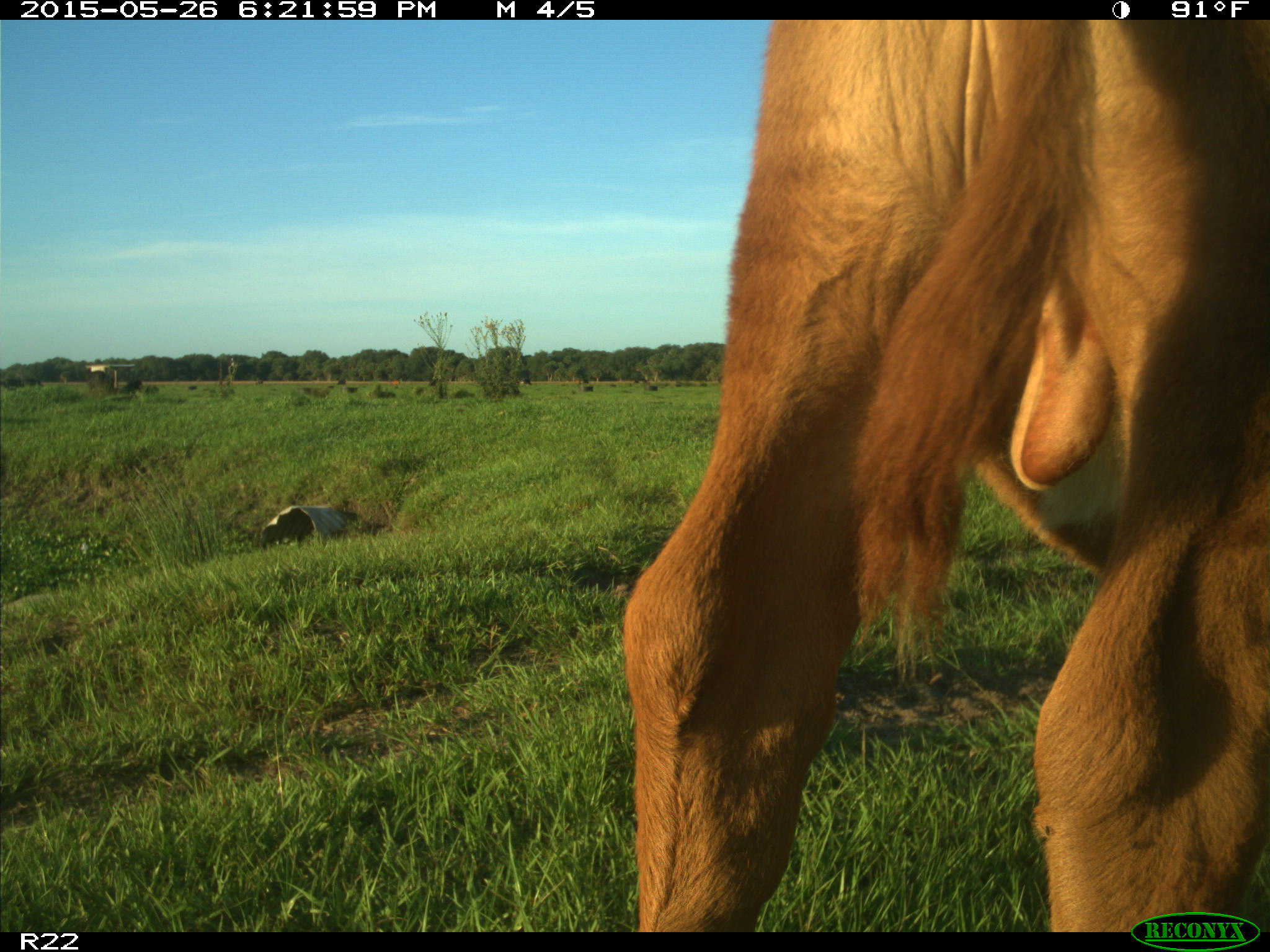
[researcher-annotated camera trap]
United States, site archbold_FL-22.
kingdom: Animalia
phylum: Chordata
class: Mammalia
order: Artiodactyla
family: Bovidae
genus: Bos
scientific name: Bos taurus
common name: domestic cow